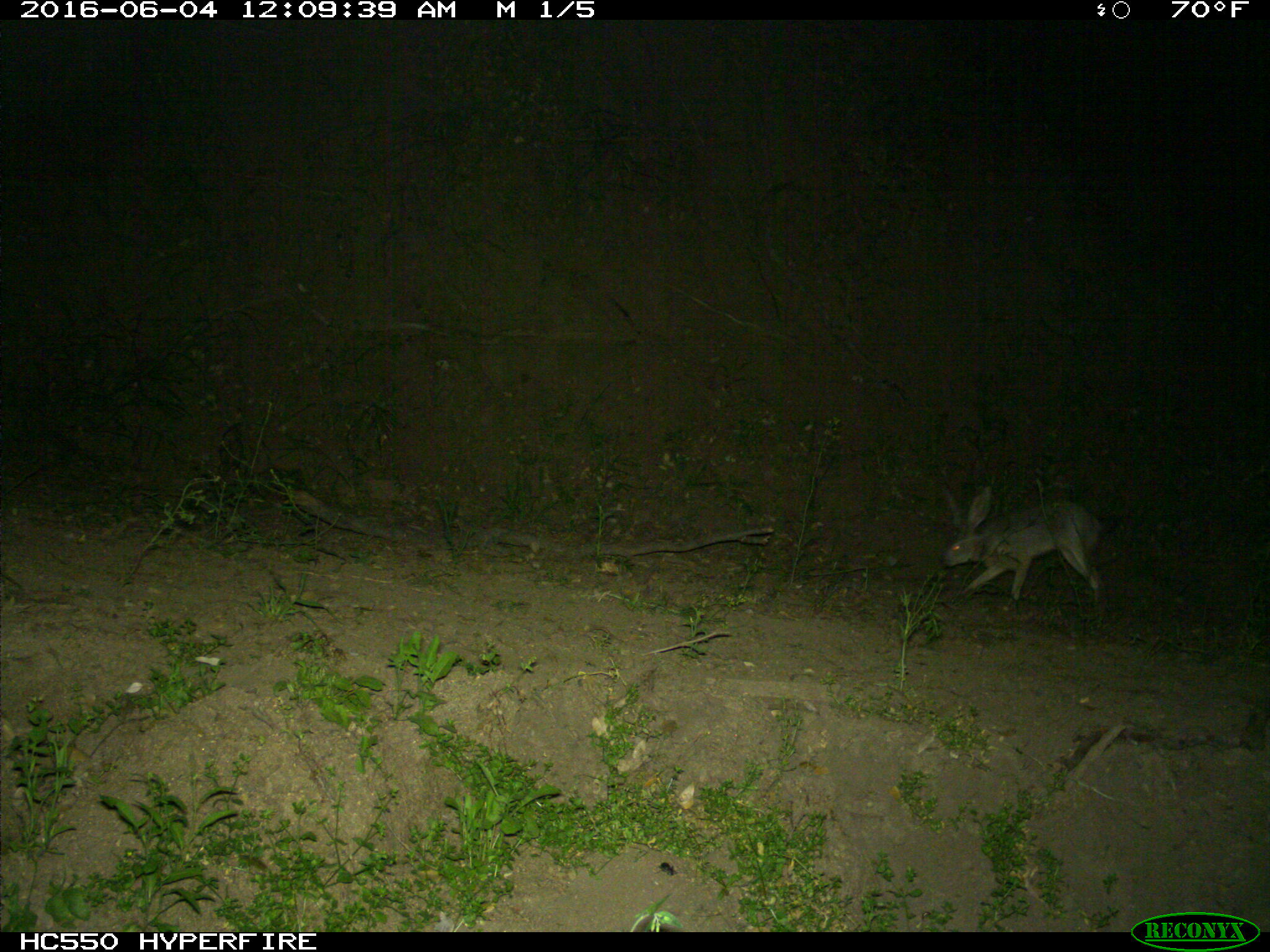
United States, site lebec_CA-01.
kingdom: Animalia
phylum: Chordata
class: Mammalia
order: Lagomorpha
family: Leporidae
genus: Lepus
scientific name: Lepus californicus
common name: black-tailed jackrabbit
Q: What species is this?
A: Lepus californicus (black-tailed jackrabbit).